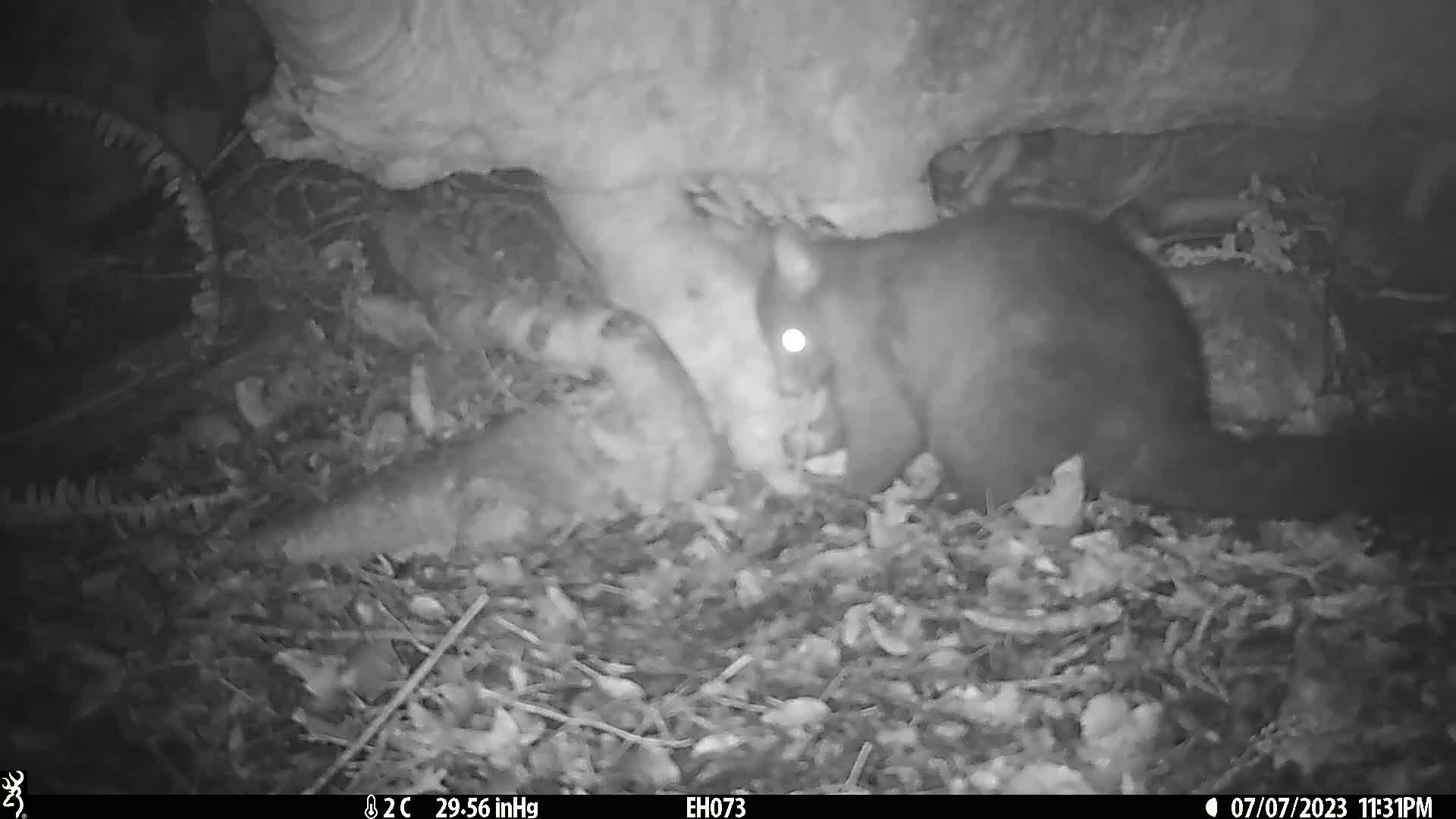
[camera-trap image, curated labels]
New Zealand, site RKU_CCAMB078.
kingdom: Animalia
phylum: Chordata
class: Mammalia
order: Diprotodontia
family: Phalangeridae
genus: Trichosurus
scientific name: Trichosurus vulpecula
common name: common brushtail possum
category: possum